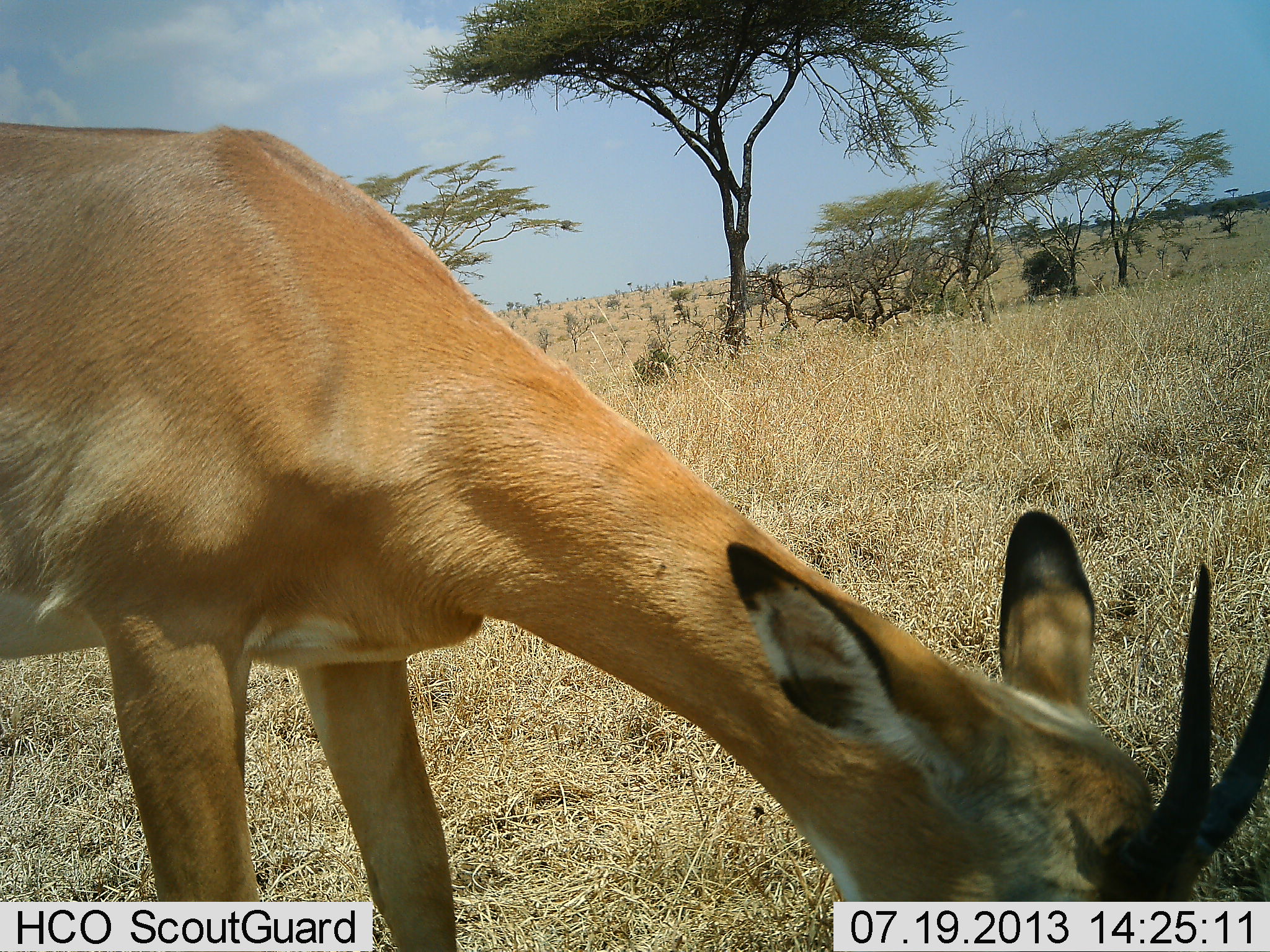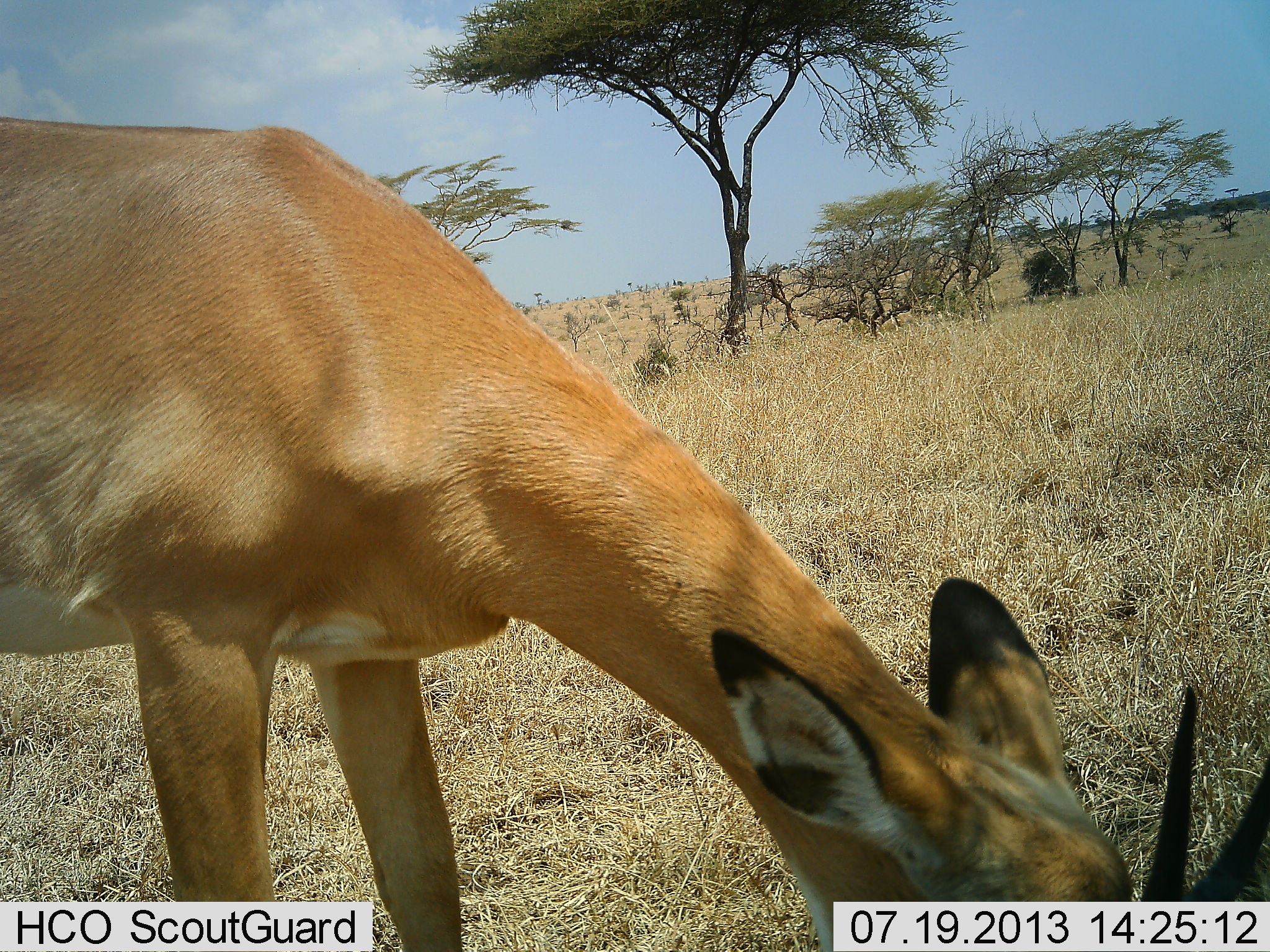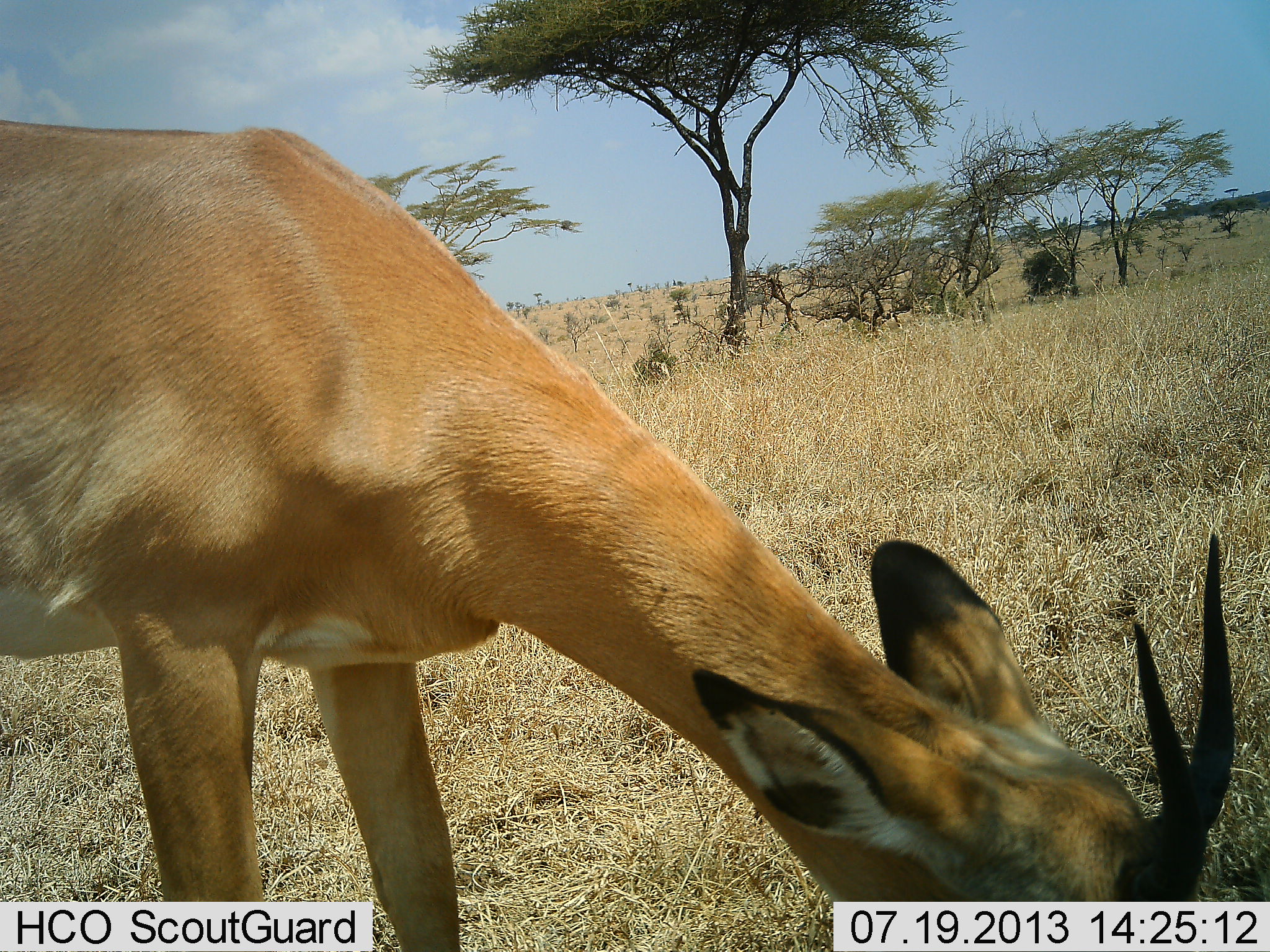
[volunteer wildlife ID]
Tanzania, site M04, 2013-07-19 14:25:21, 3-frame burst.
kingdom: Animalia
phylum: Chordata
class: Mammalia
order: Artiodactyla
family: Bovidae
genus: Aepyceros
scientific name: Aepyceros melampus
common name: impala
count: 1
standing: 30%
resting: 0%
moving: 0%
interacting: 0%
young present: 0%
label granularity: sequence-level